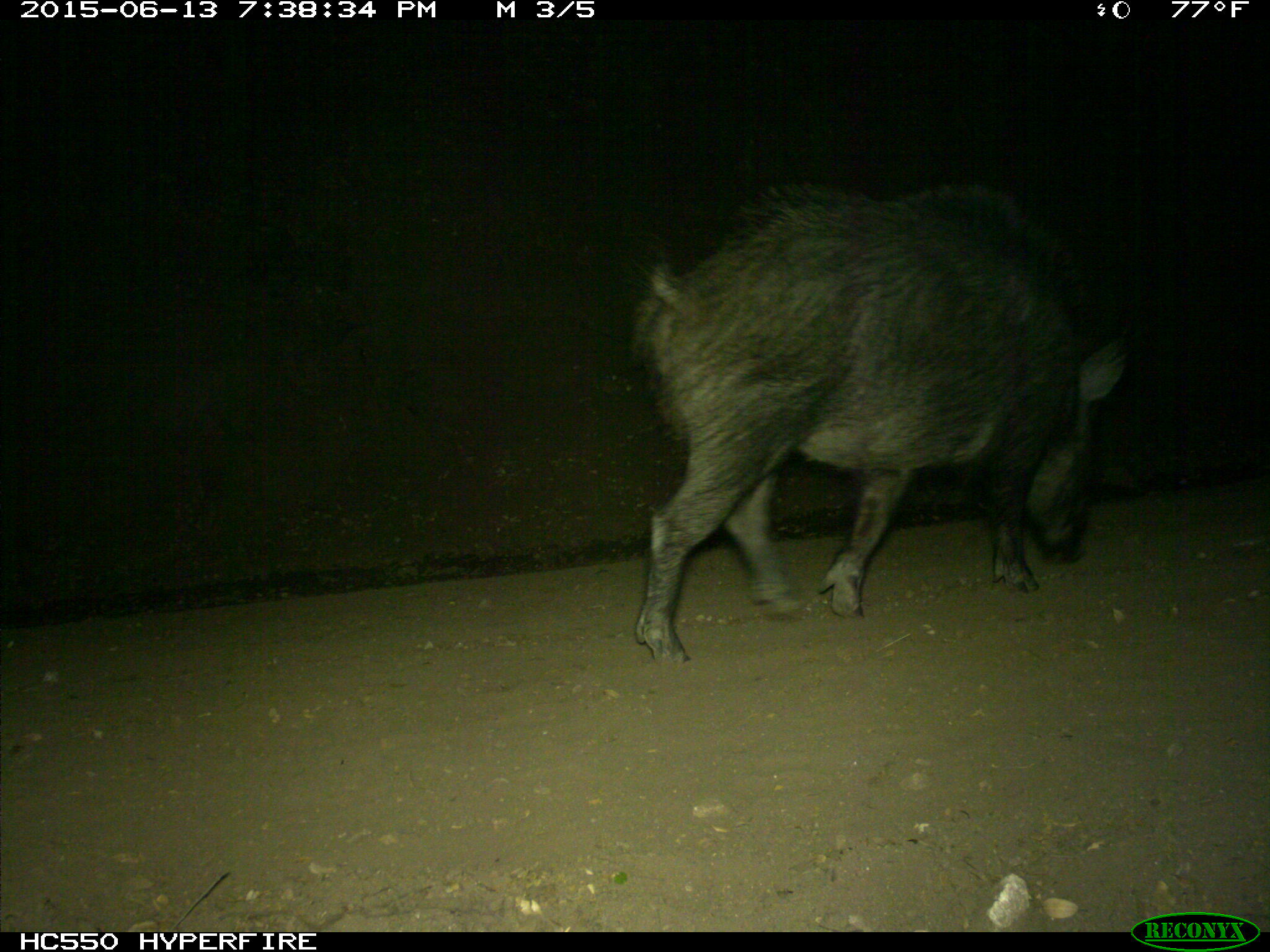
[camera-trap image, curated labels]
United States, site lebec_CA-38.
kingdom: Animalia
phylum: Chordata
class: Mammalia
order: Artiodactyla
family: Suidae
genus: Sus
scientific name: Sus scrofa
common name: wild boar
Sus scrofa (wild boar).